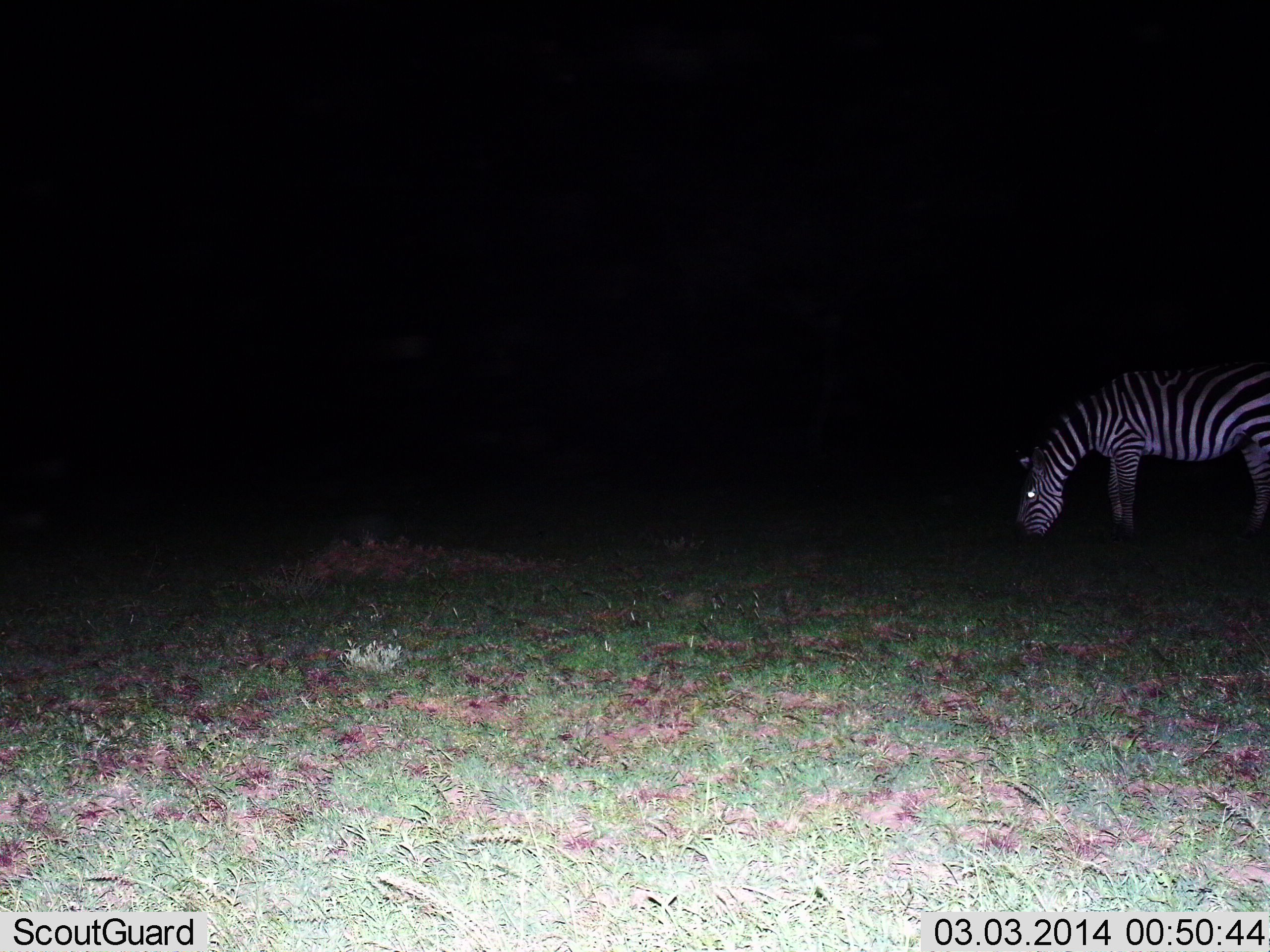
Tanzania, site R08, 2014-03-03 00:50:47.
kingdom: Animalia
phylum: Chordata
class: Mammalia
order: Perissodactyla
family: Equidae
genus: Equus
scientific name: Equus quagga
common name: plains zebra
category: zebra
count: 1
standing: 27%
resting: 9%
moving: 0%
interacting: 0%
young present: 0%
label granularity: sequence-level